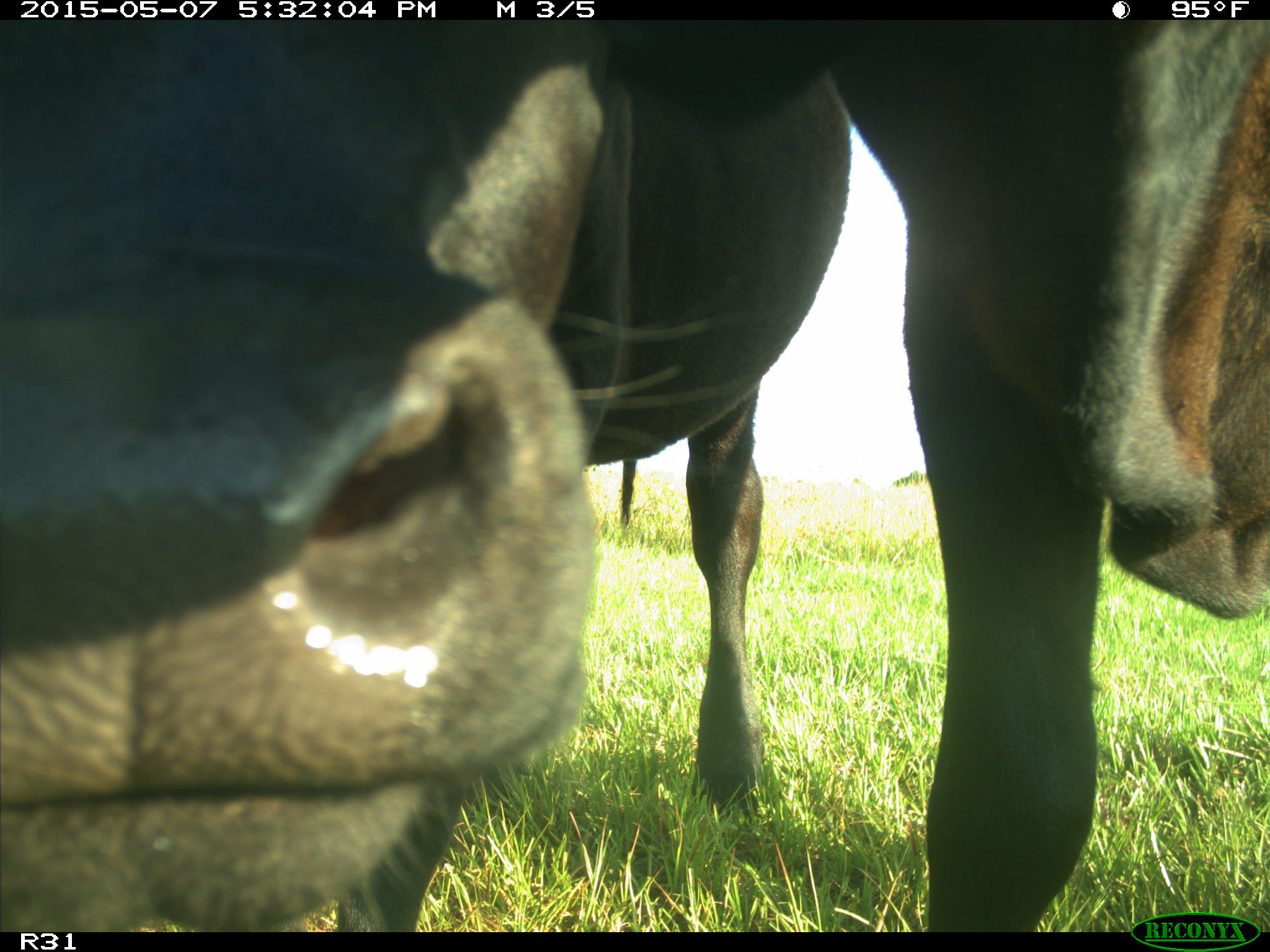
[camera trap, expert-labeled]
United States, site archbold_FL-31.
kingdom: Animalia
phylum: Chordata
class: Mammalia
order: Artiodactyla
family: Bovidae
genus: Bos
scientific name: Bos taurus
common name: domestic cow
Bos taurus (domestic cow).